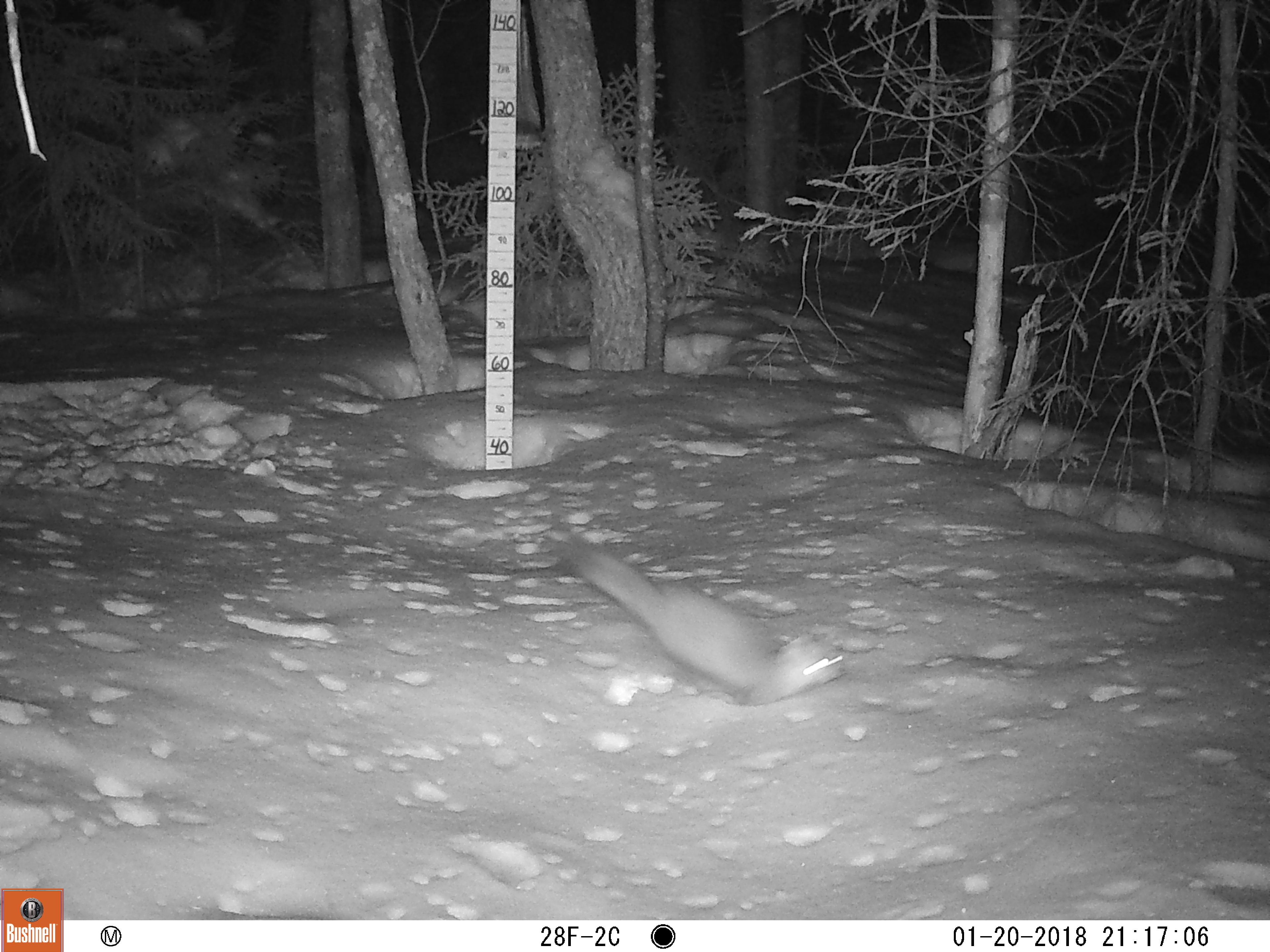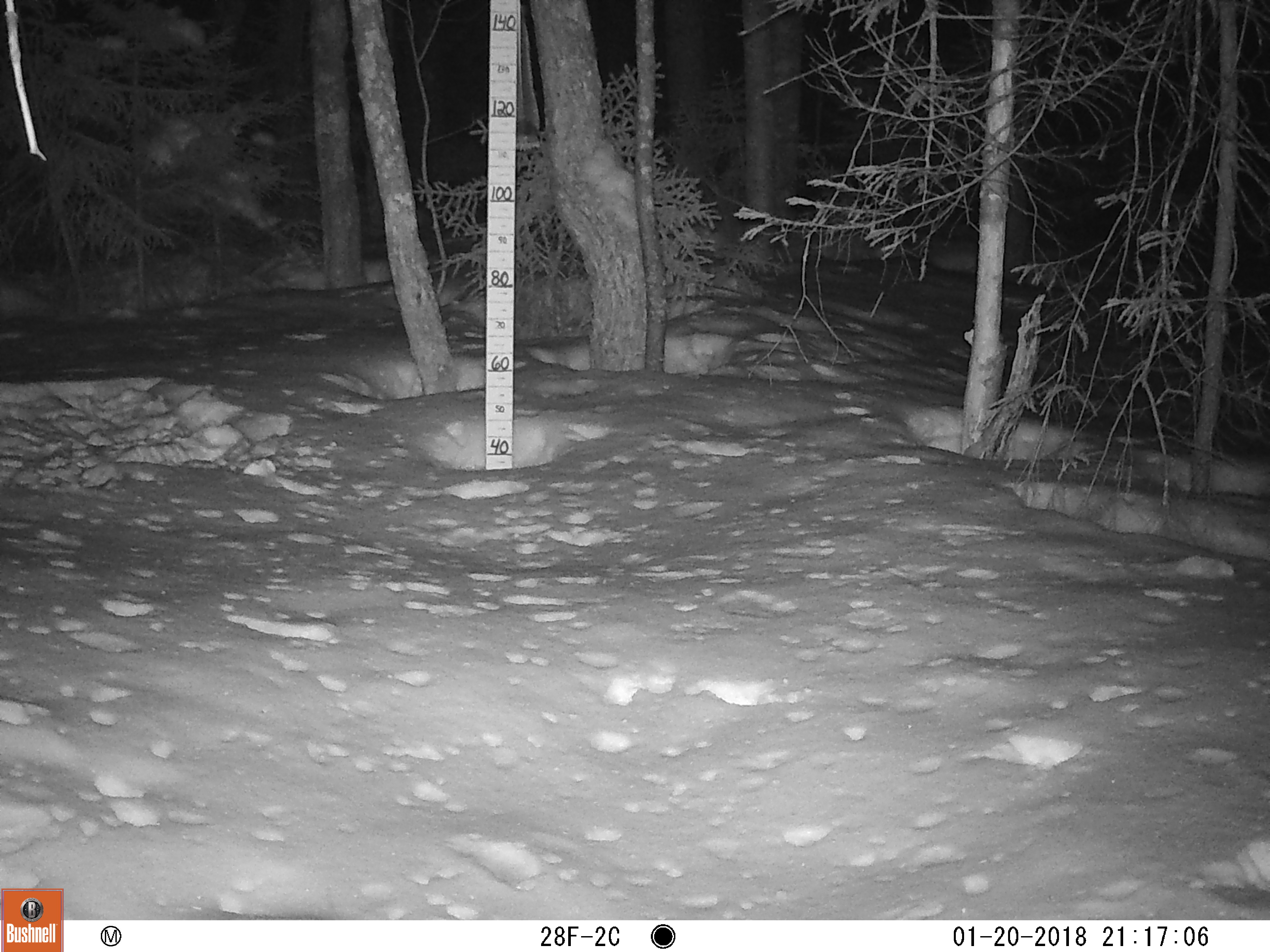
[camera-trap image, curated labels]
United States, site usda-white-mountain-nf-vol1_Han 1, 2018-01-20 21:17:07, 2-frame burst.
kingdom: Animalia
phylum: Chordata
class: Mammalia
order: Carnivora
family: Mustelidae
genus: Martes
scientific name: Martes americana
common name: american marten